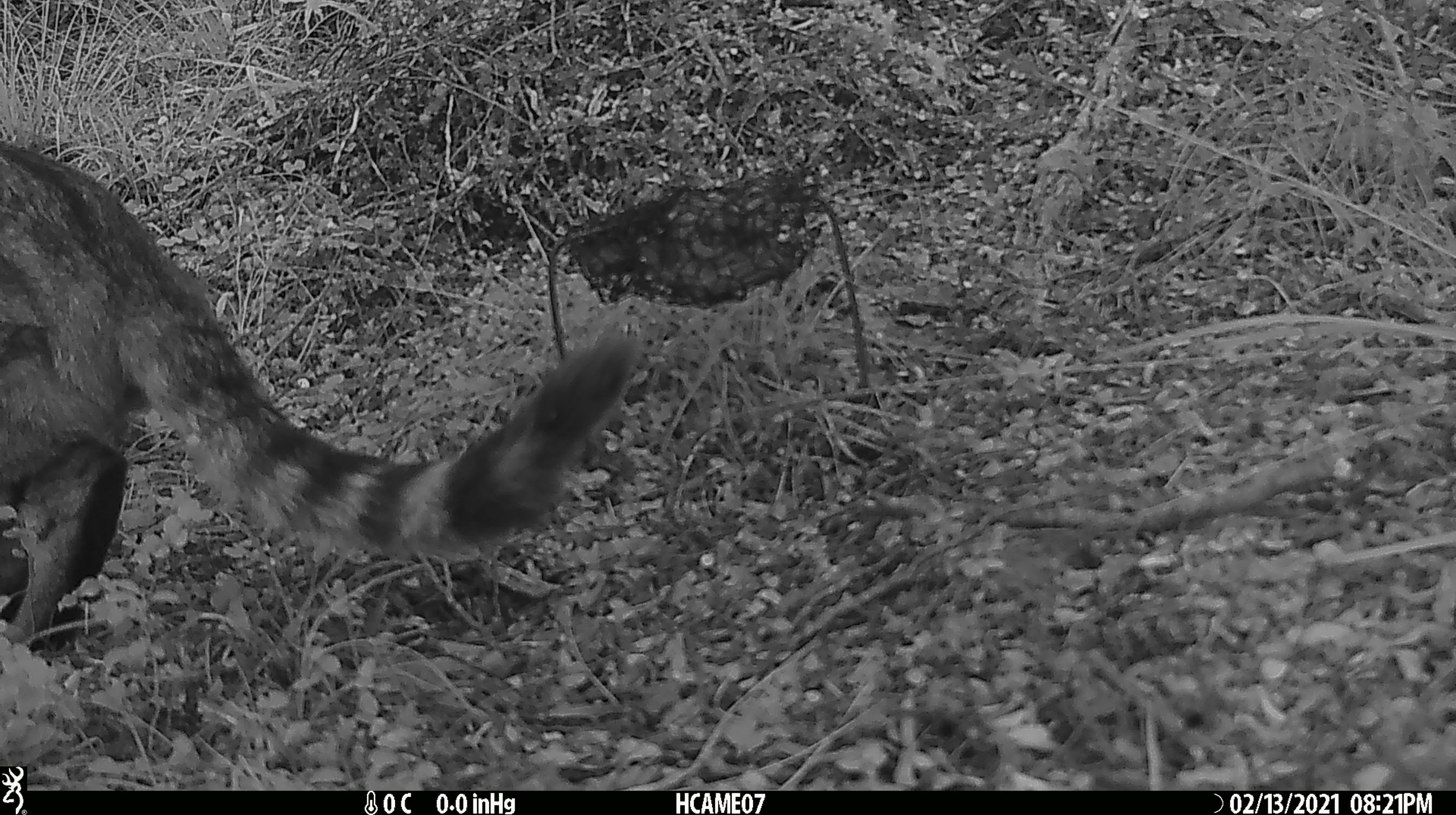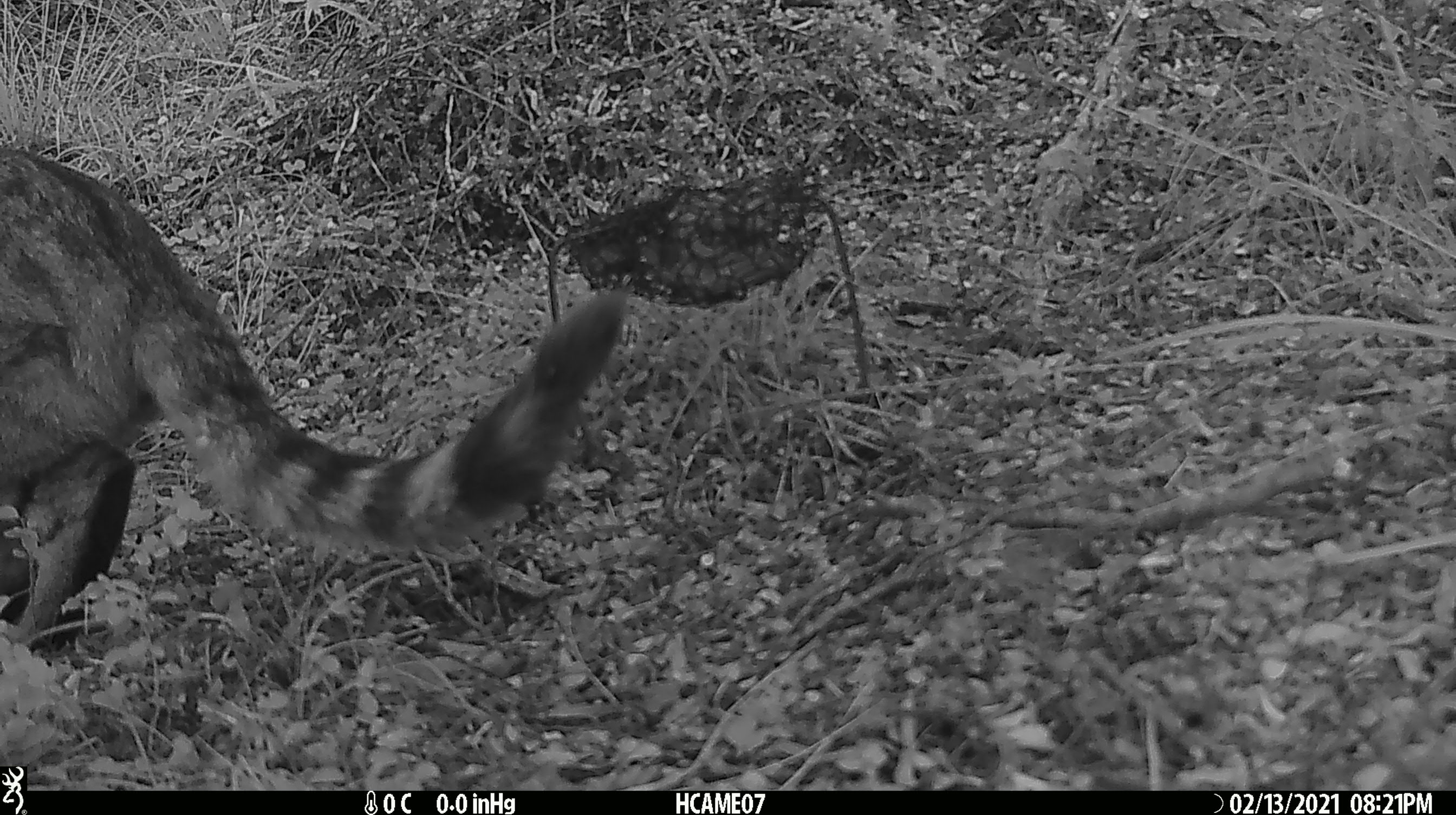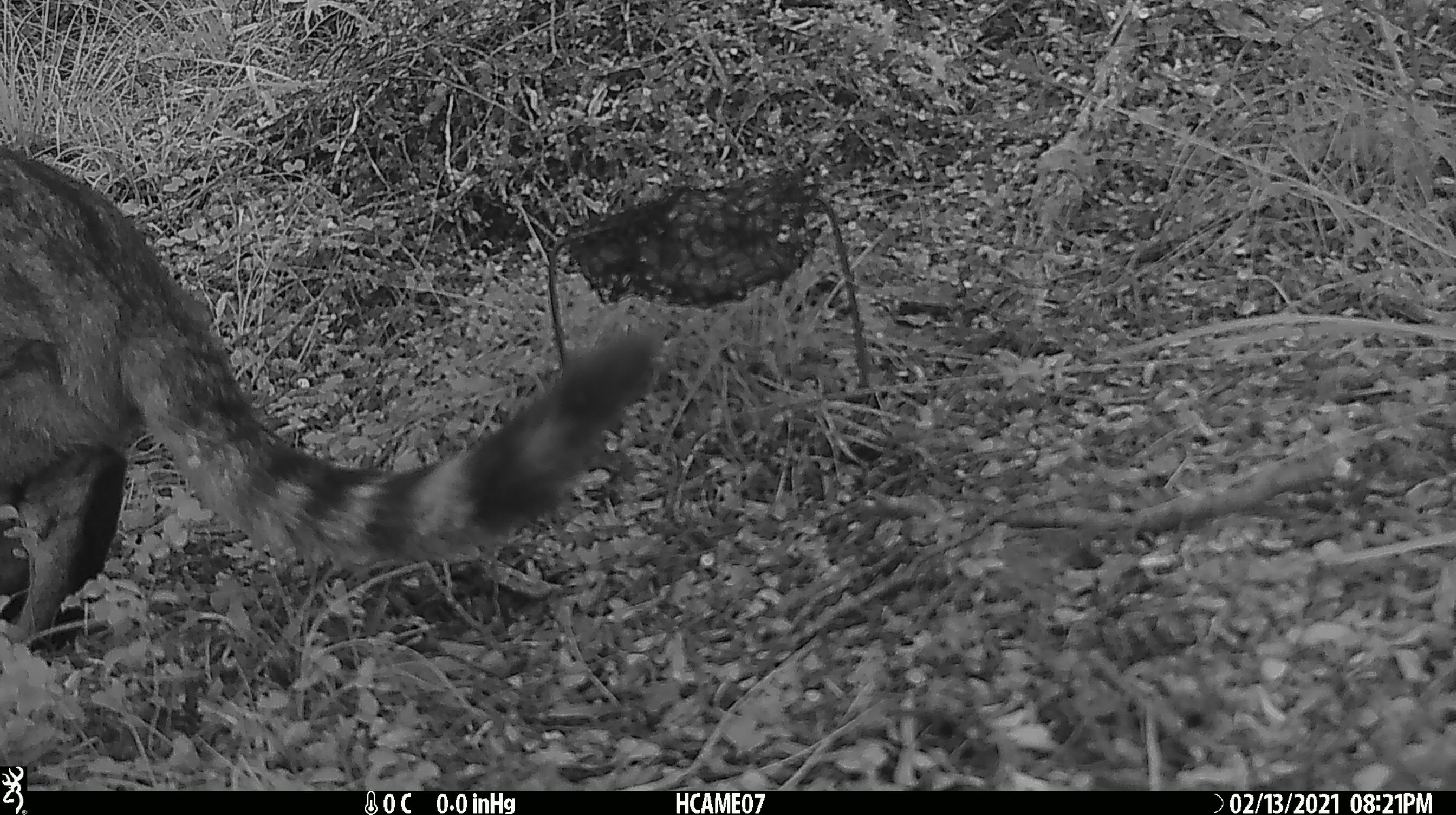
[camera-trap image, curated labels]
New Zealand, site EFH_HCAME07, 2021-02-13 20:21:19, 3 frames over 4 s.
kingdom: Animalia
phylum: Chordata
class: Mammalia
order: Carnivora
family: Felidae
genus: Felis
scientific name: Felis catus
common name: domestic cat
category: cat